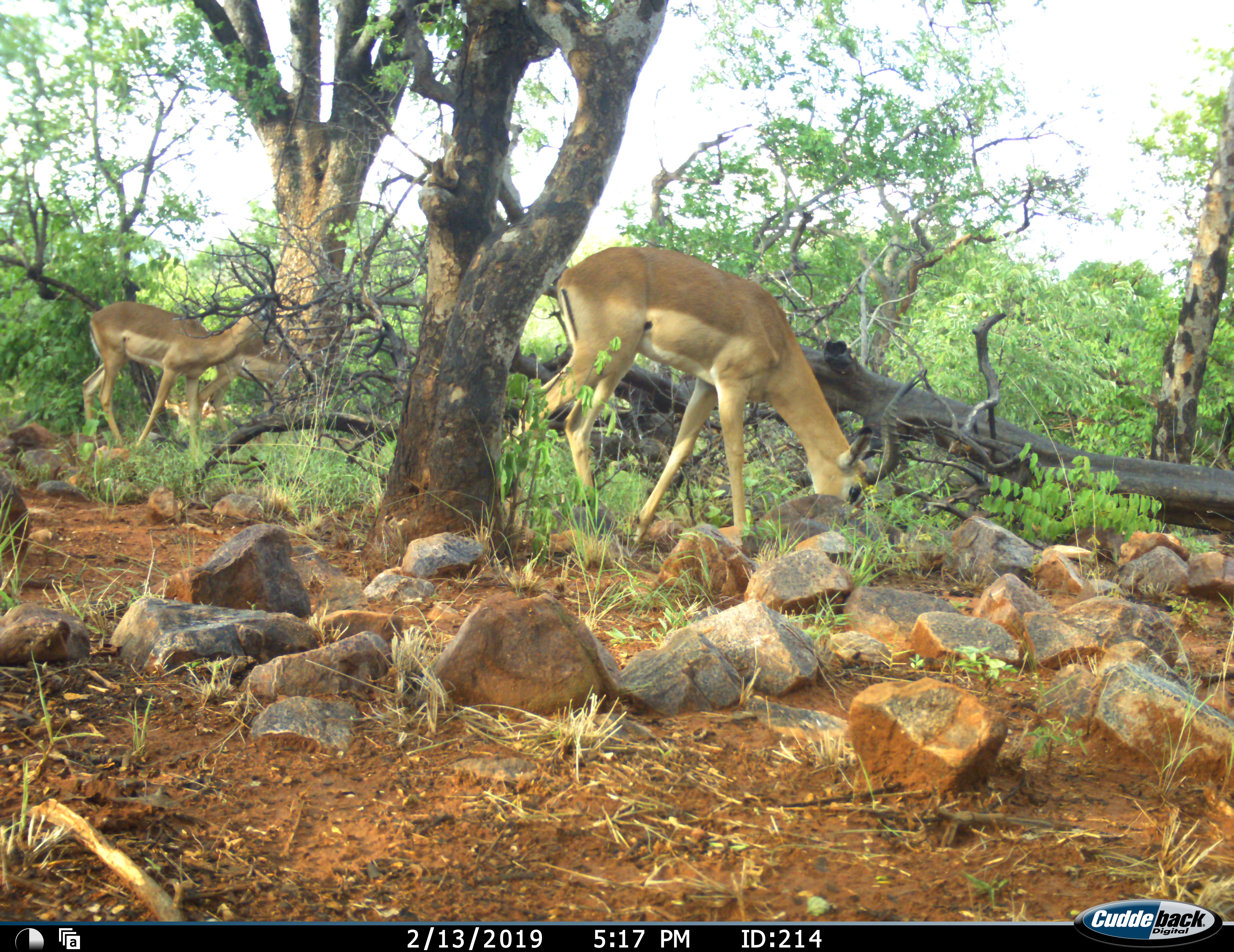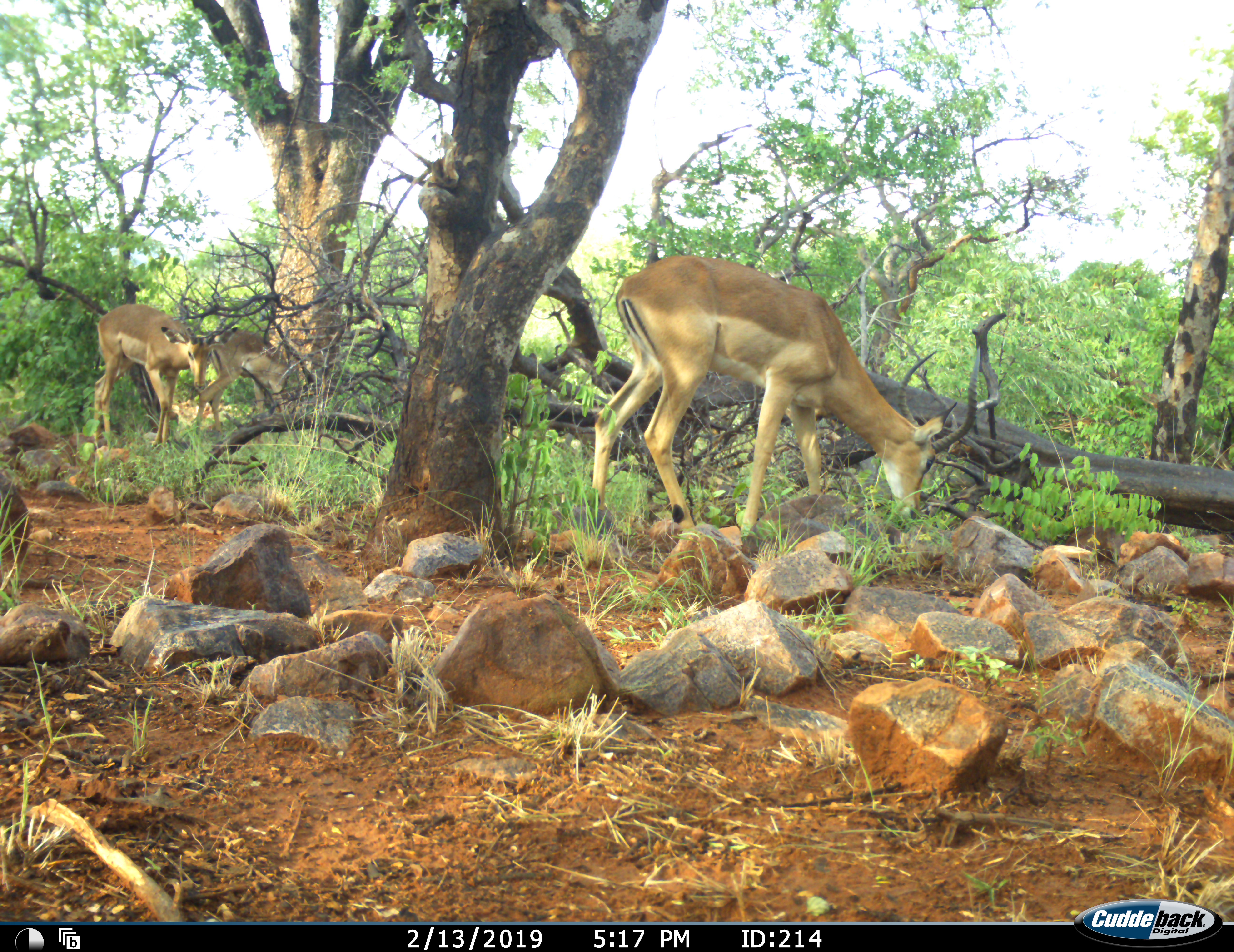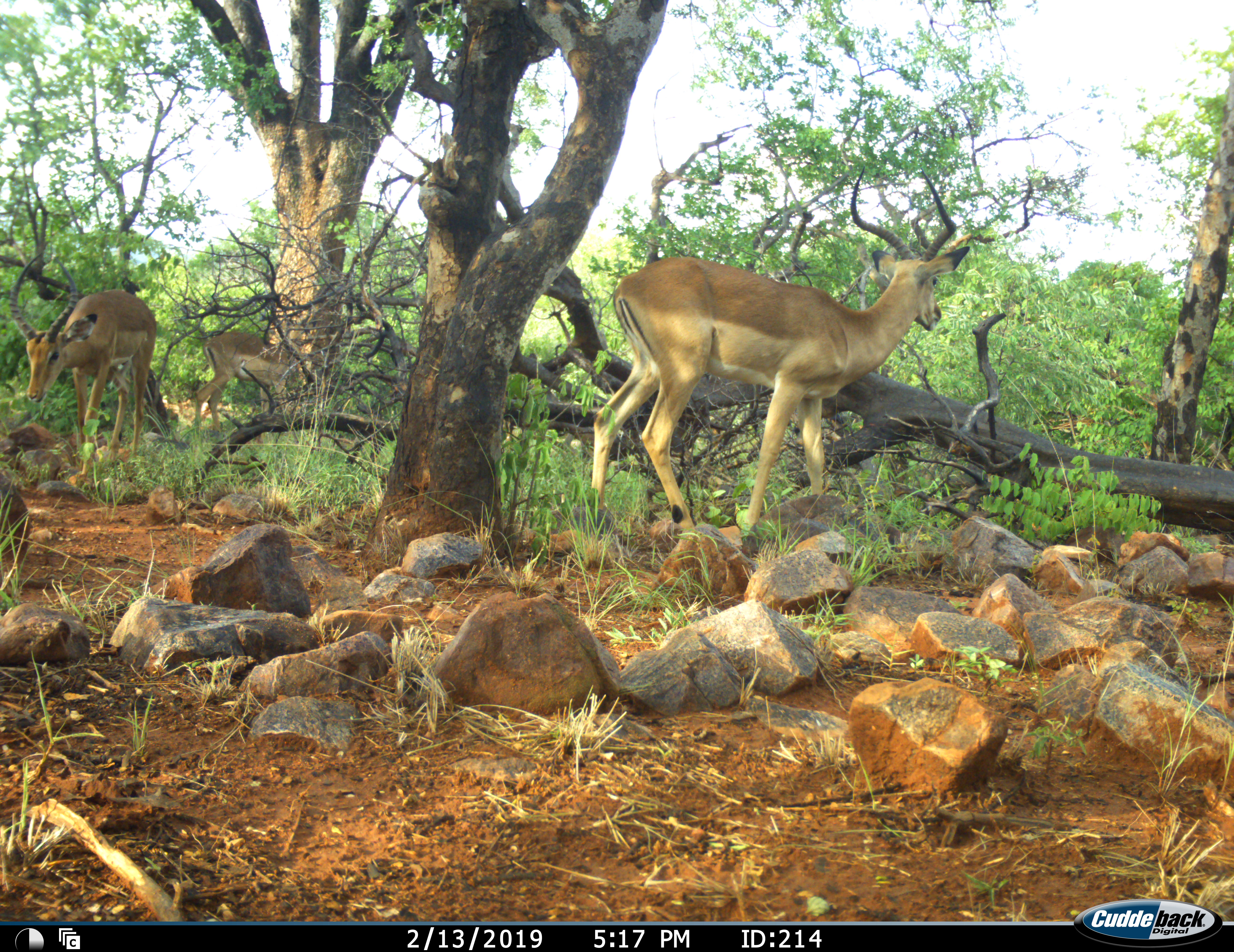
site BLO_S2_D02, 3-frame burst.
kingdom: Animalia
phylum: Chordata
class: Mammalia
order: Artiodactyla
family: Bovidae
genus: Aepyceros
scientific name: Aepyceros melampus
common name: impala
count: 3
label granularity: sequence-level